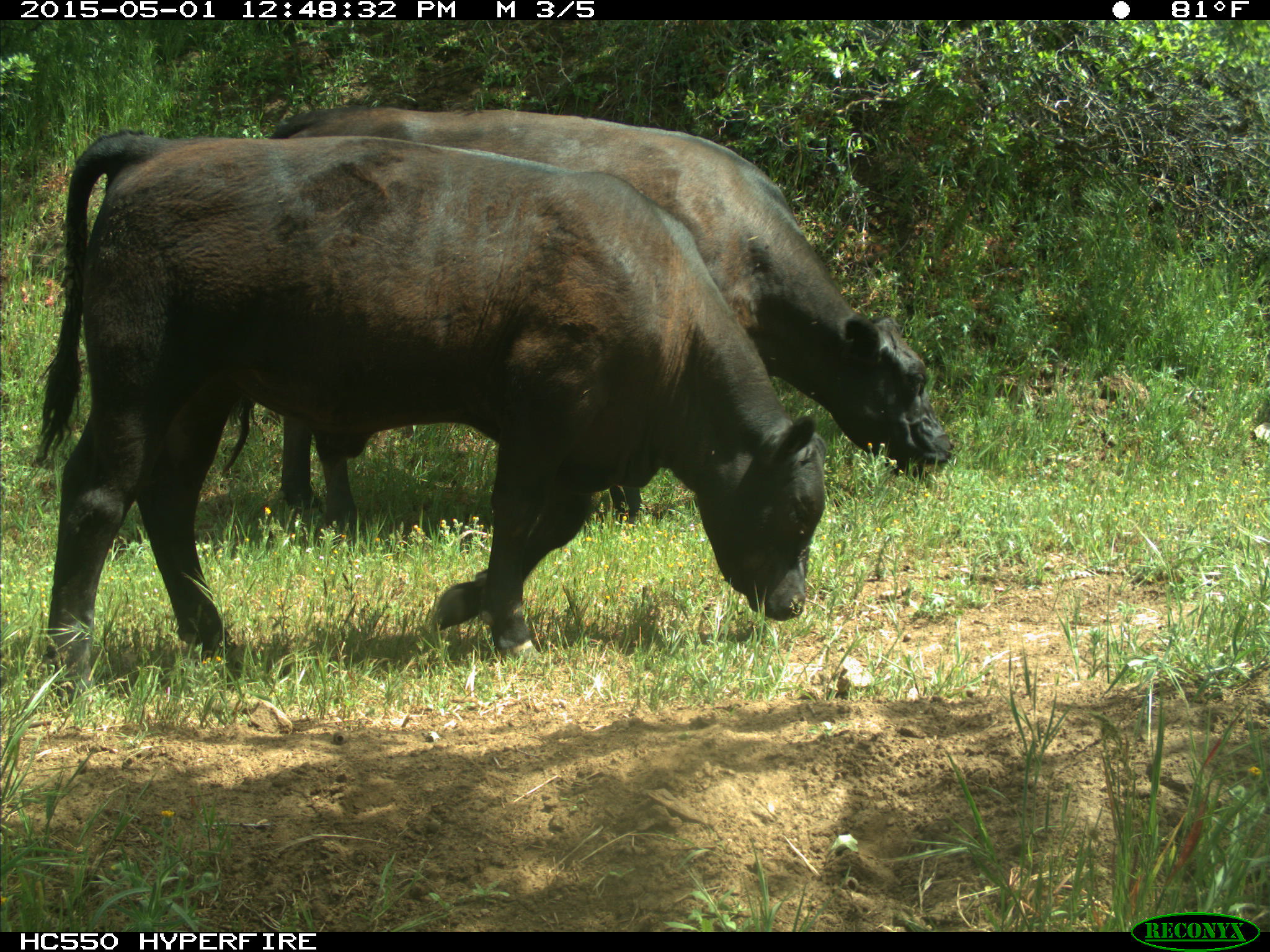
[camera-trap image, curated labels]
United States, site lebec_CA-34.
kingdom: Animalia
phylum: Chordata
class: Mammalia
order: Artiodactyla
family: Bovidae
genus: Bos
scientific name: Bos taurus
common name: domestic cow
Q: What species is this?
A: Bos taurus (domestic cow).